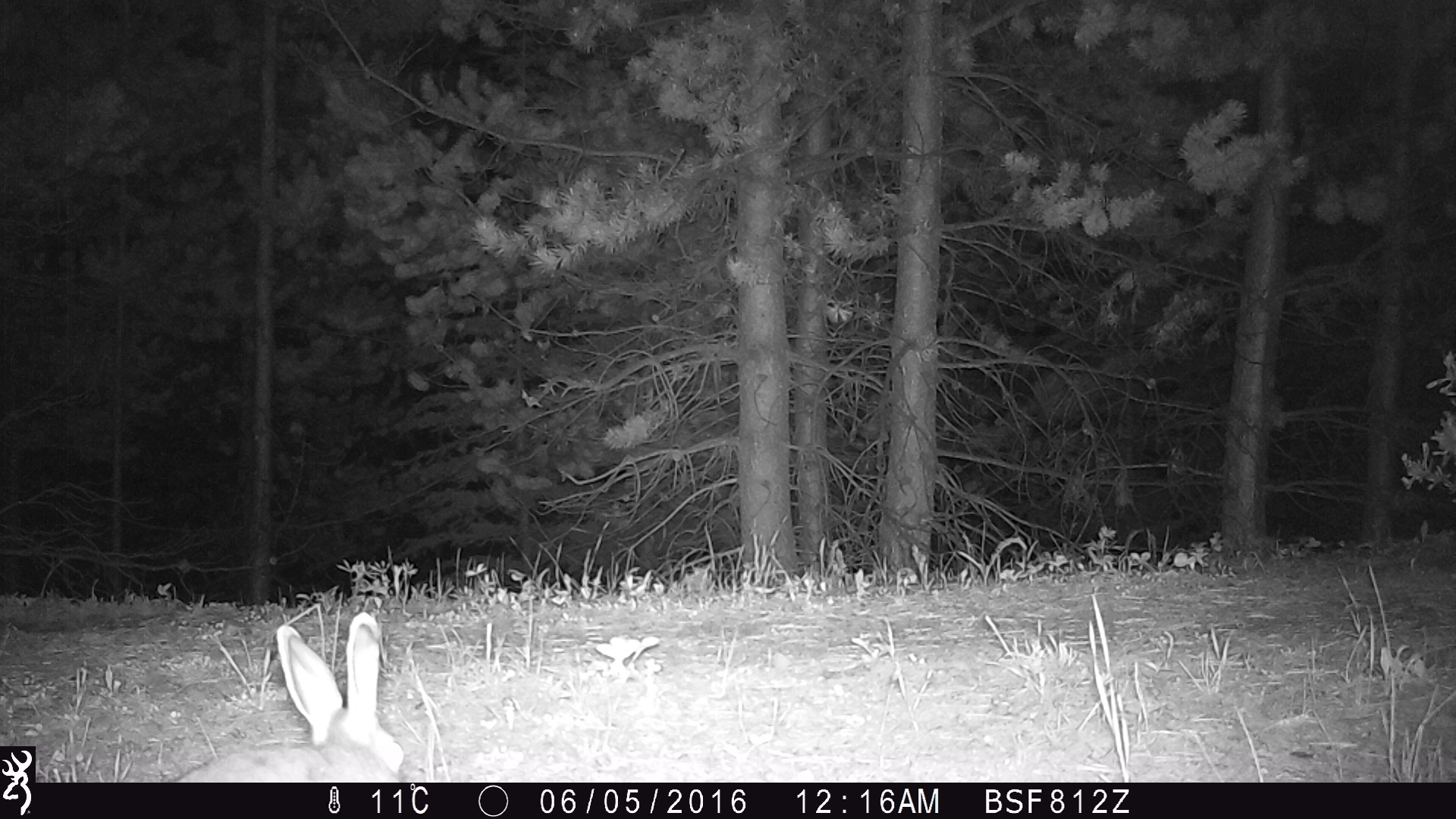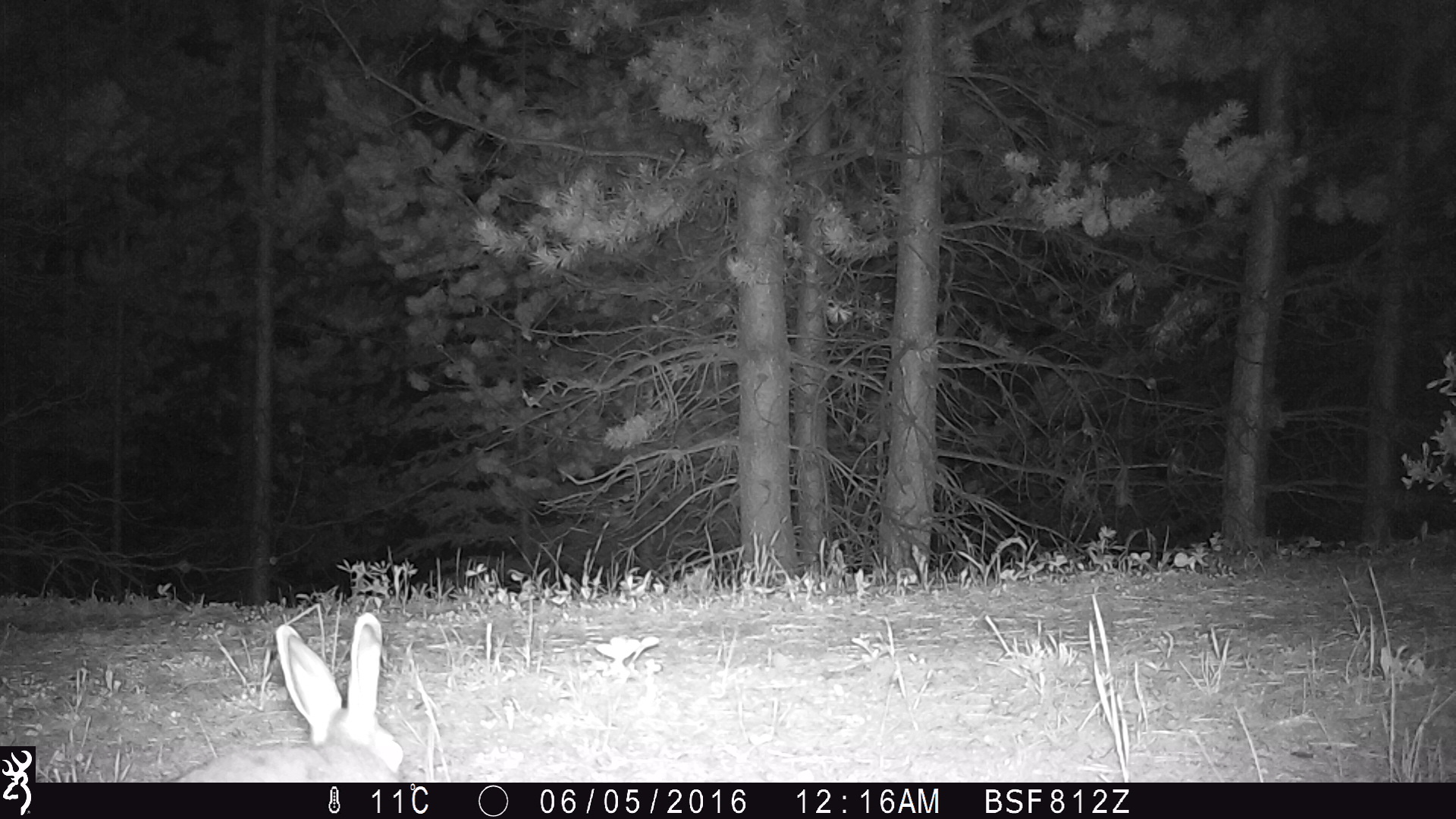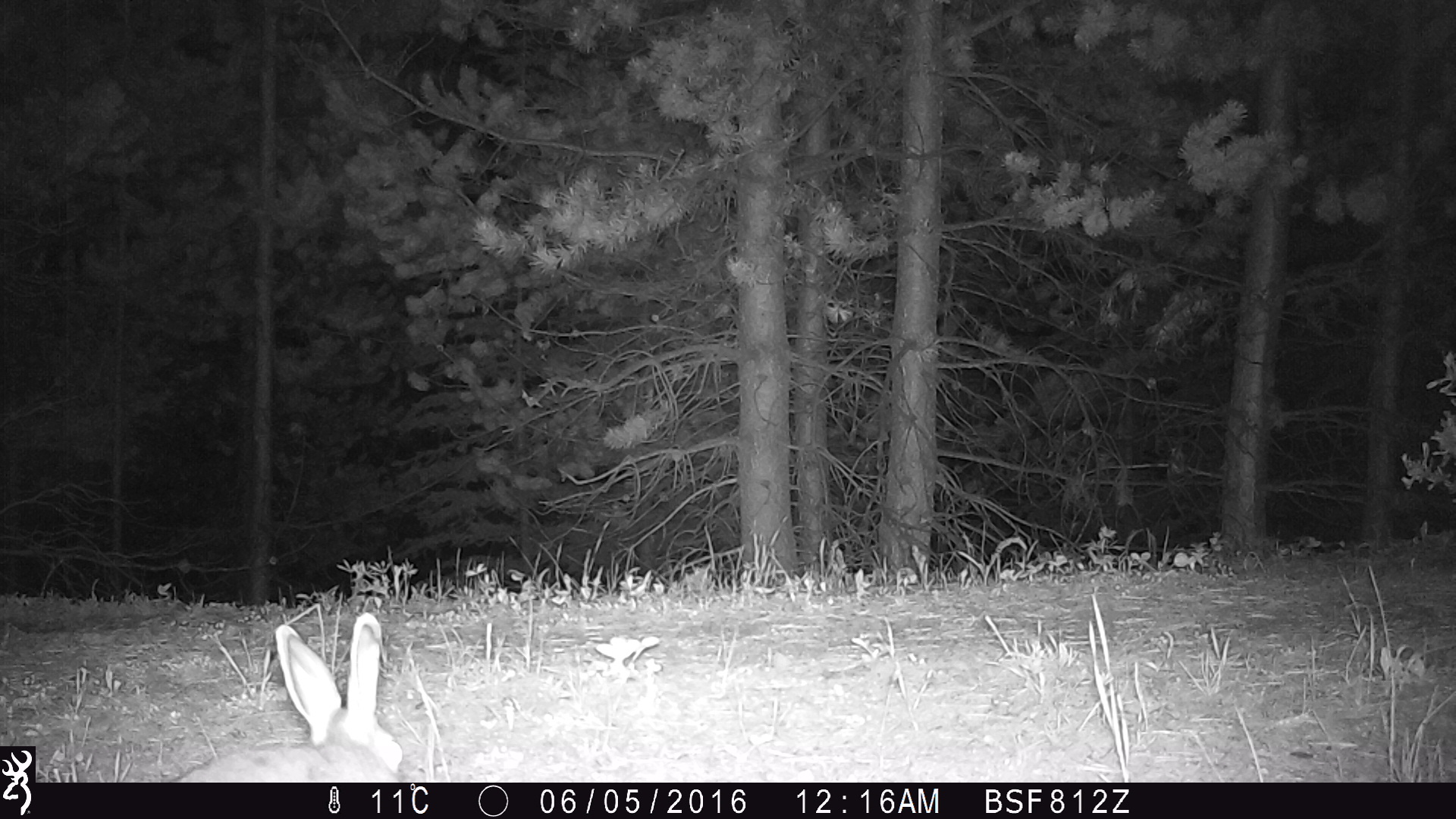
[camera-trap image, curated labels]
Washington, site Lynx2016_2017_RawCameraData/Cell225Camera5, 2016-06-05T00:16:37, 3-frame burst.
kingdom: Animalia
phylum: Chordata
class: Mammalia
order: Lagomorpha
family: Leporidae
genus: Lepus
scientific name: Lepus americanus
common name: snowshoe hare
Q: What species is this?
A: Lepus americanus (snowshoe hare).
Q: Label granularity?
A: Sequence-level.